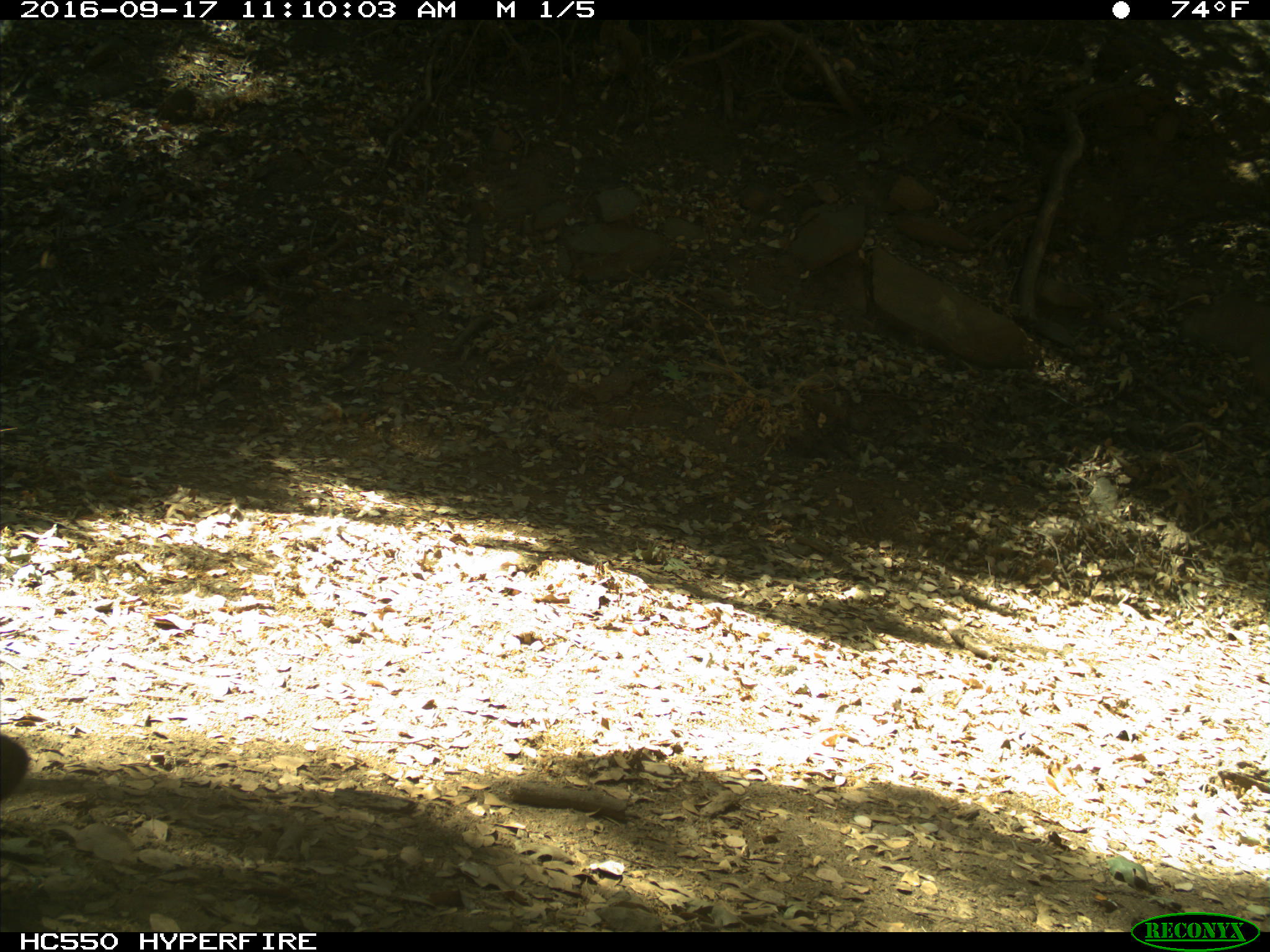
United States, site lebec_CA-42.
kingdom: Animalia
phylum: Chordata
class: Mammalia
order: Carnivora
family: Ursidae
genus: Ursus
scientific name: Ursus americanus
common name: american black bear